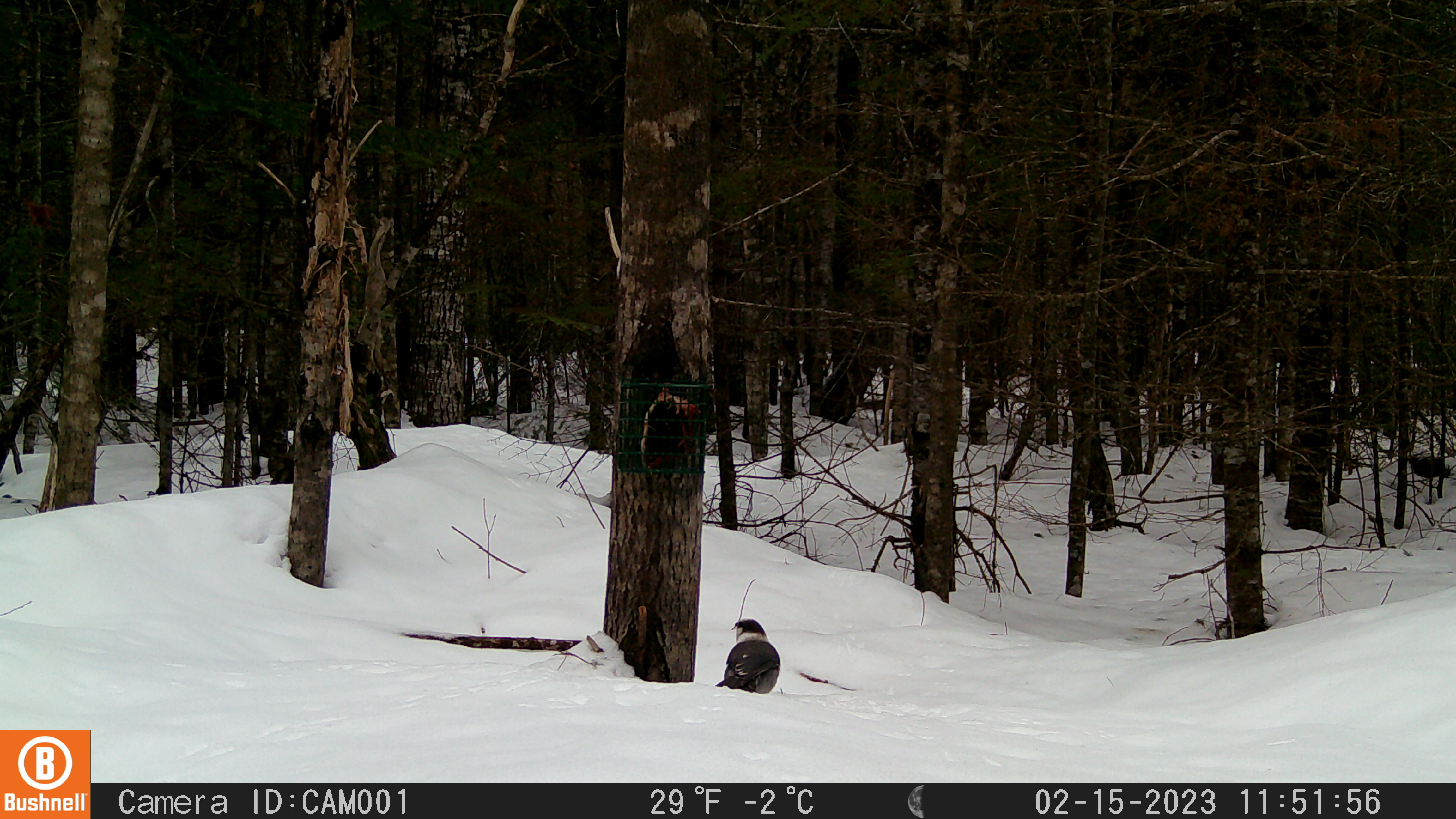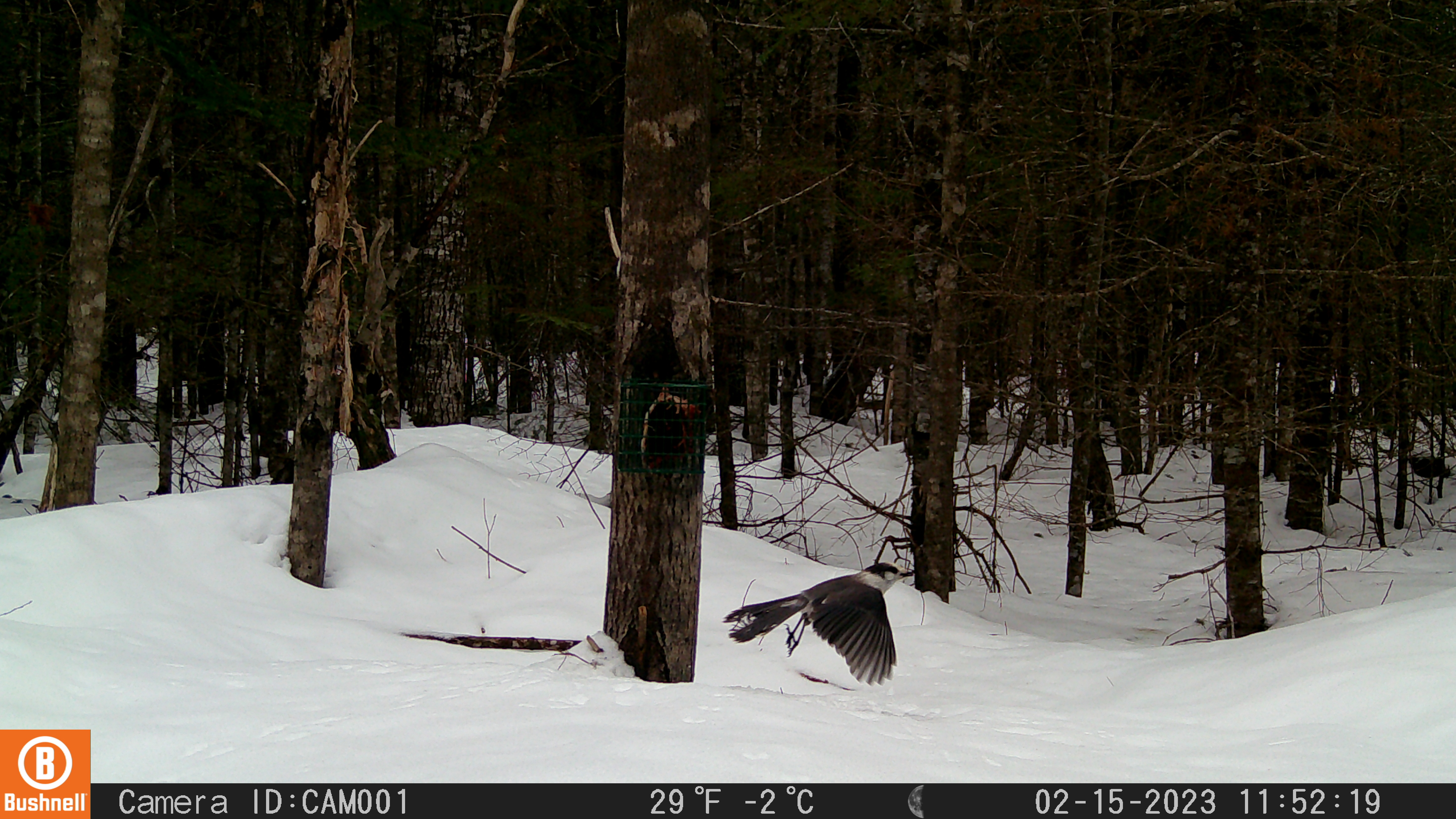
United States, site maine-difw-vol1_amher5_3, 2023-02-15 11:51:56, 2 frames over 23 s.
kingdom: Animalia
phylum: Chordata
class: Aves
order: Passeriformes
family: Corvidae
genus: Perisoreus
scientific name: Perisoreus canadensis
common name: canada jay